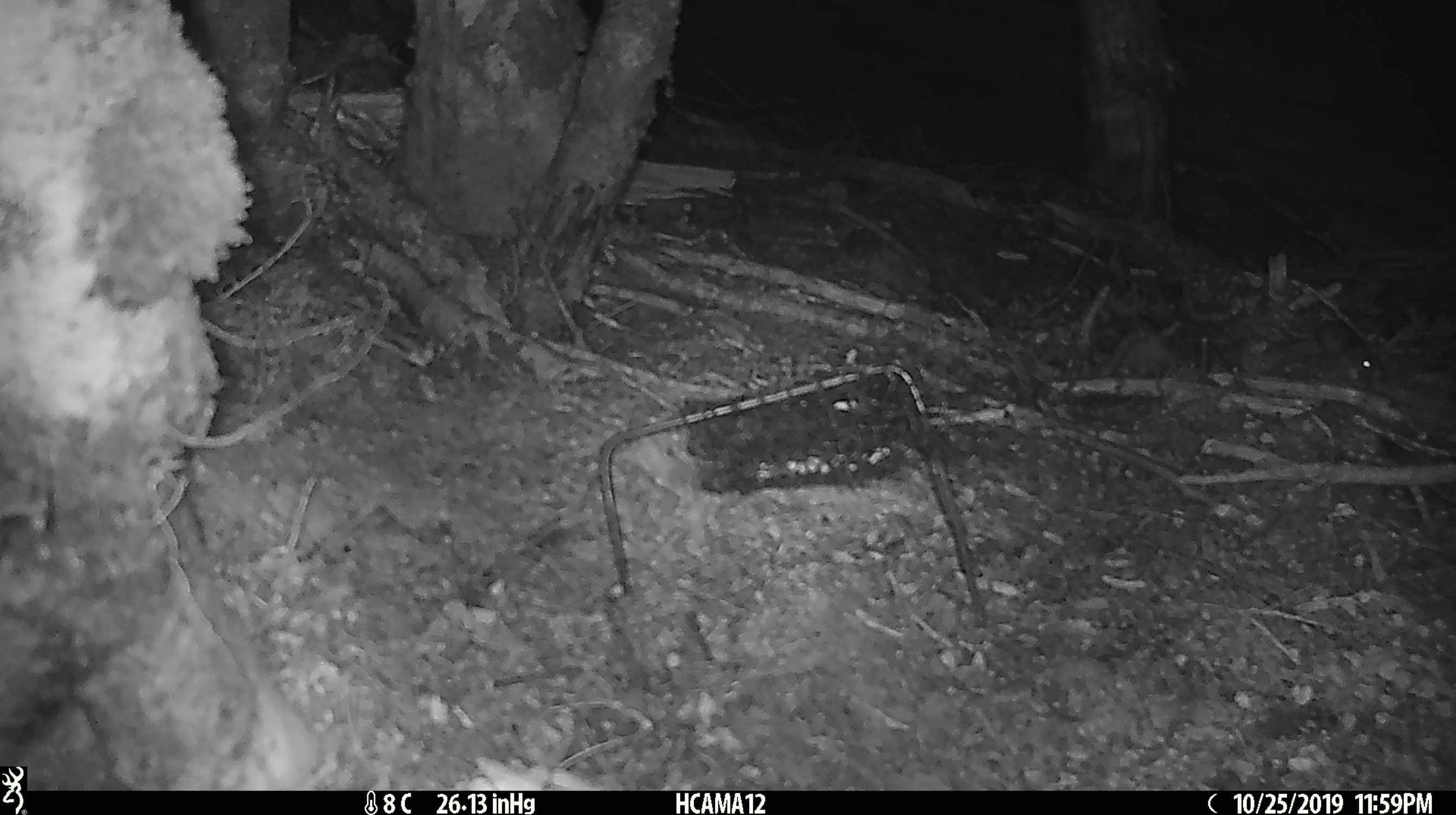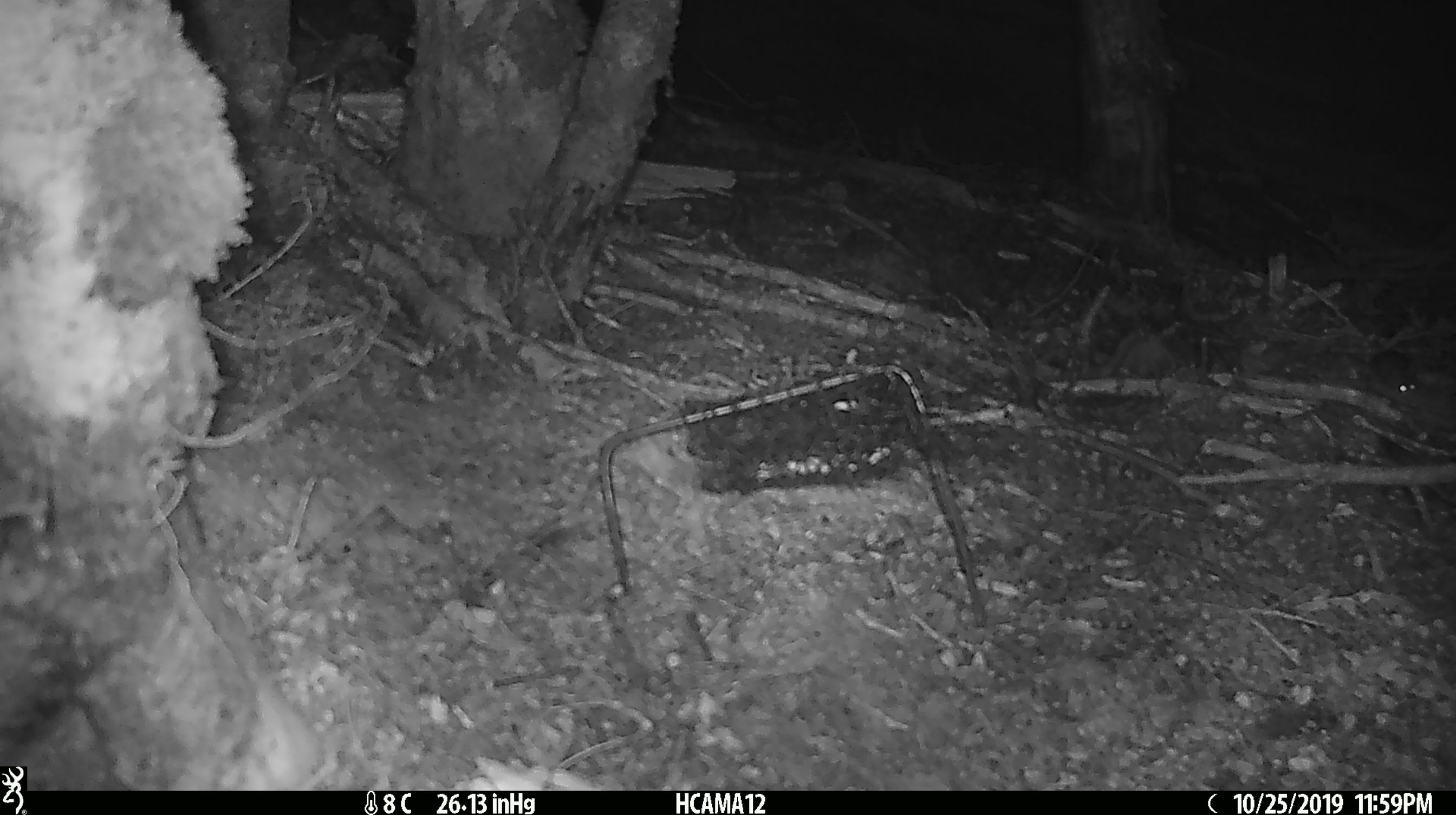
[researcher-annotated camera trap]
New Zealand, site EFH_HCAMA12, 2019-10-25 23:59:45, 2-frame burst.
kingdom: Animalia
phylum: Chordata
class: Mammalia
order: Rodentia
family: Muridae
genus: Mus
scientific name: Mus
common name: mouse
Mouse (Mus).